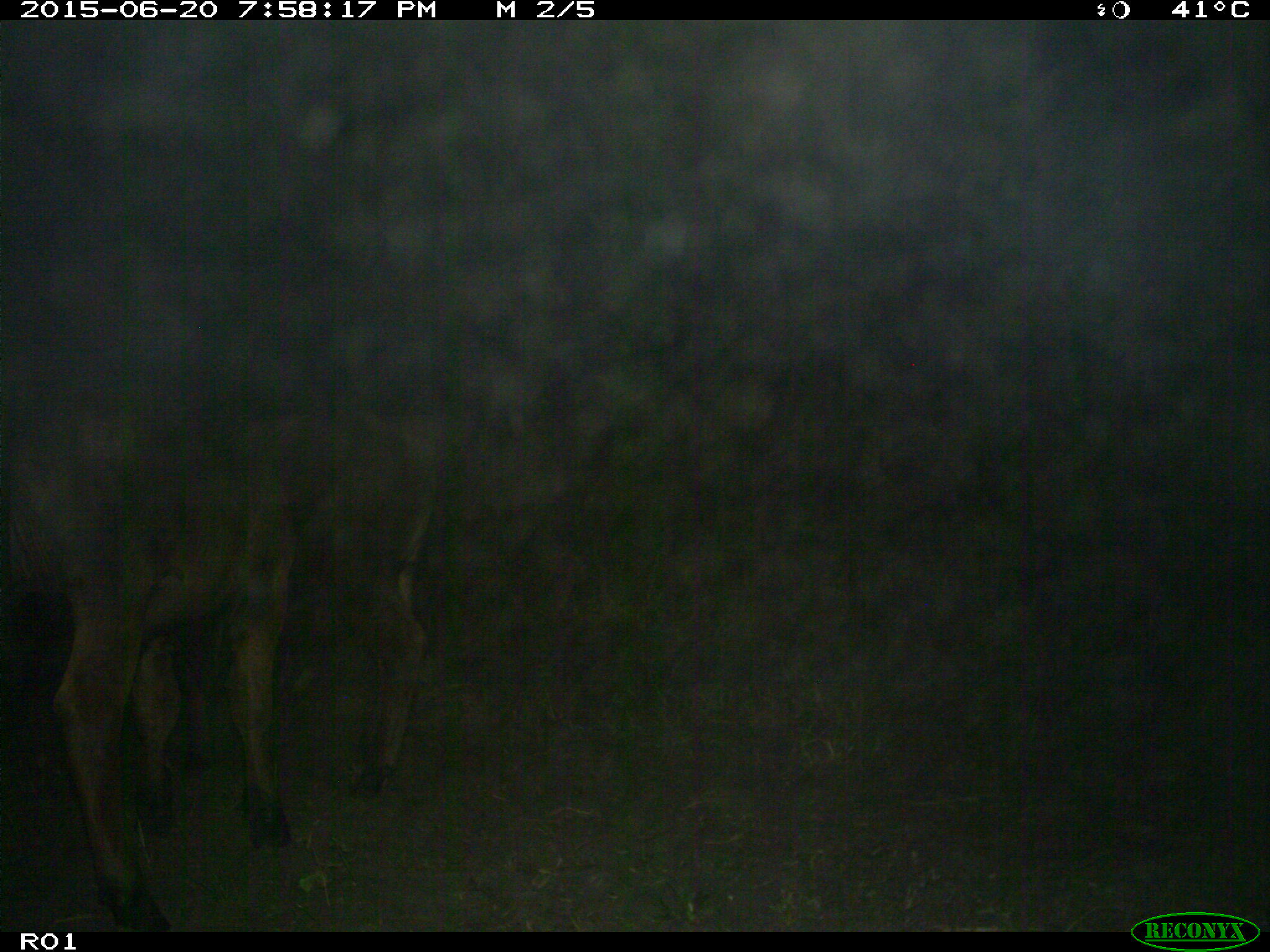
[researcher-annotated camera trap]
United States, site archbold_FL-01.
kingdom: Animalia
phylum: Chordata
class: Mammalia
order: Artiodactyla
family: Bovidae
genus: Bos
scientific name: Bos taurus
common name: domestic cow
Bos taurus (domestic cow).